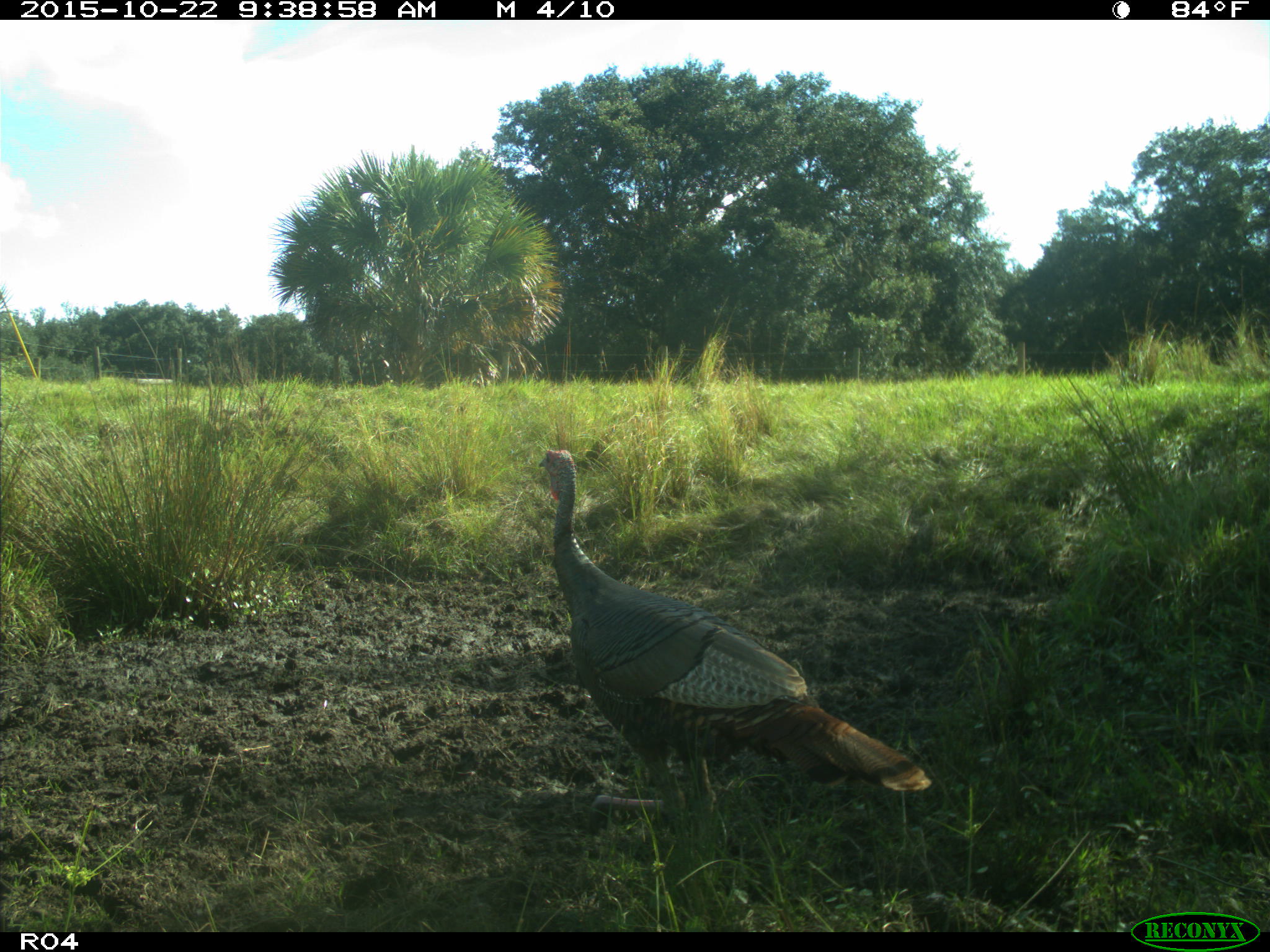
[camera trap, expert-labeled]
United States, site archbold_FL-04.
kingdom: Animalia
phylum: Chordata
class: Aves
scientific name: Aves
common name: birds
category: unidentified bird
Unidentified bird (birds) (Aves).